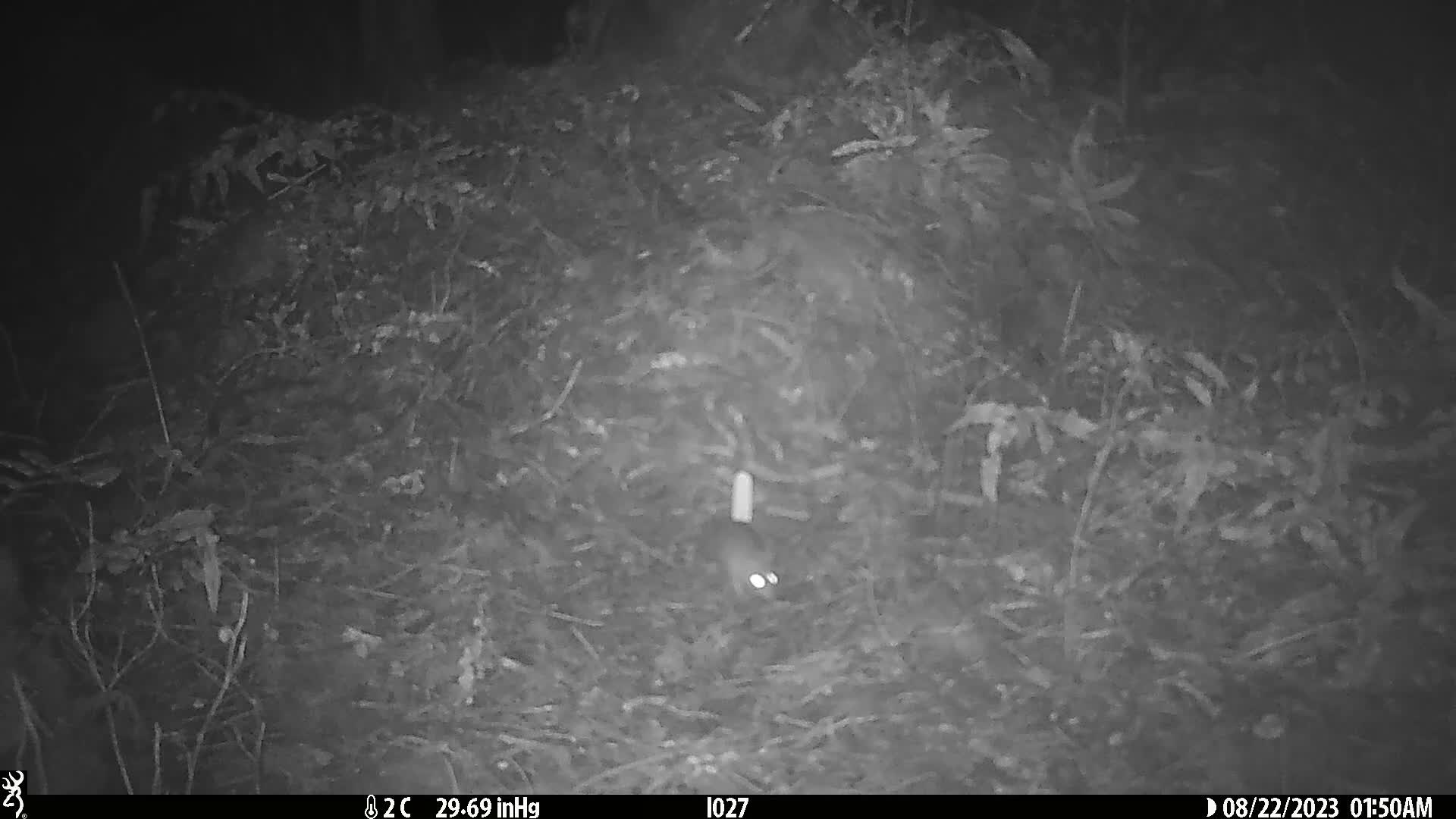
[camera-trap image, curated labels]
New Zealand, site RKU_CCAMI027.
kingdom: Animalia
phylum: Chordata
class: Mammalia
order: Rodentia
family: Muridae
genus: Rattus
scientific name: Rattus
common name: rat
Rat (Rattus).